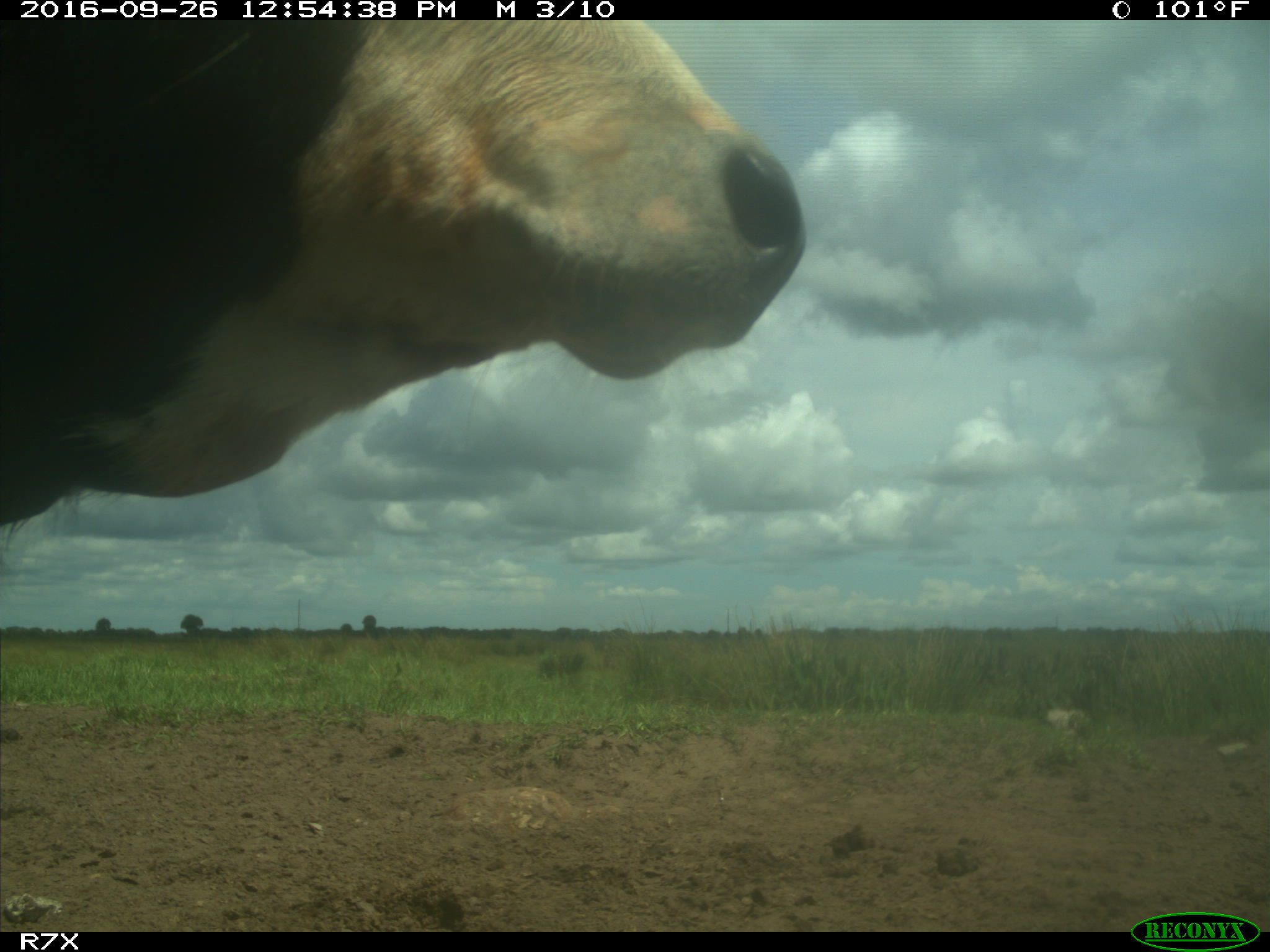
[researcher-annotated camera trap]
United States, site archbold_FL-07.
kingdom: Animalia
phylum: Chordata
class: Mammalia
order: Artiodactyla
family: Bovidae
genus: Bos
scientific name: Bos taurus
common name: domestic cow